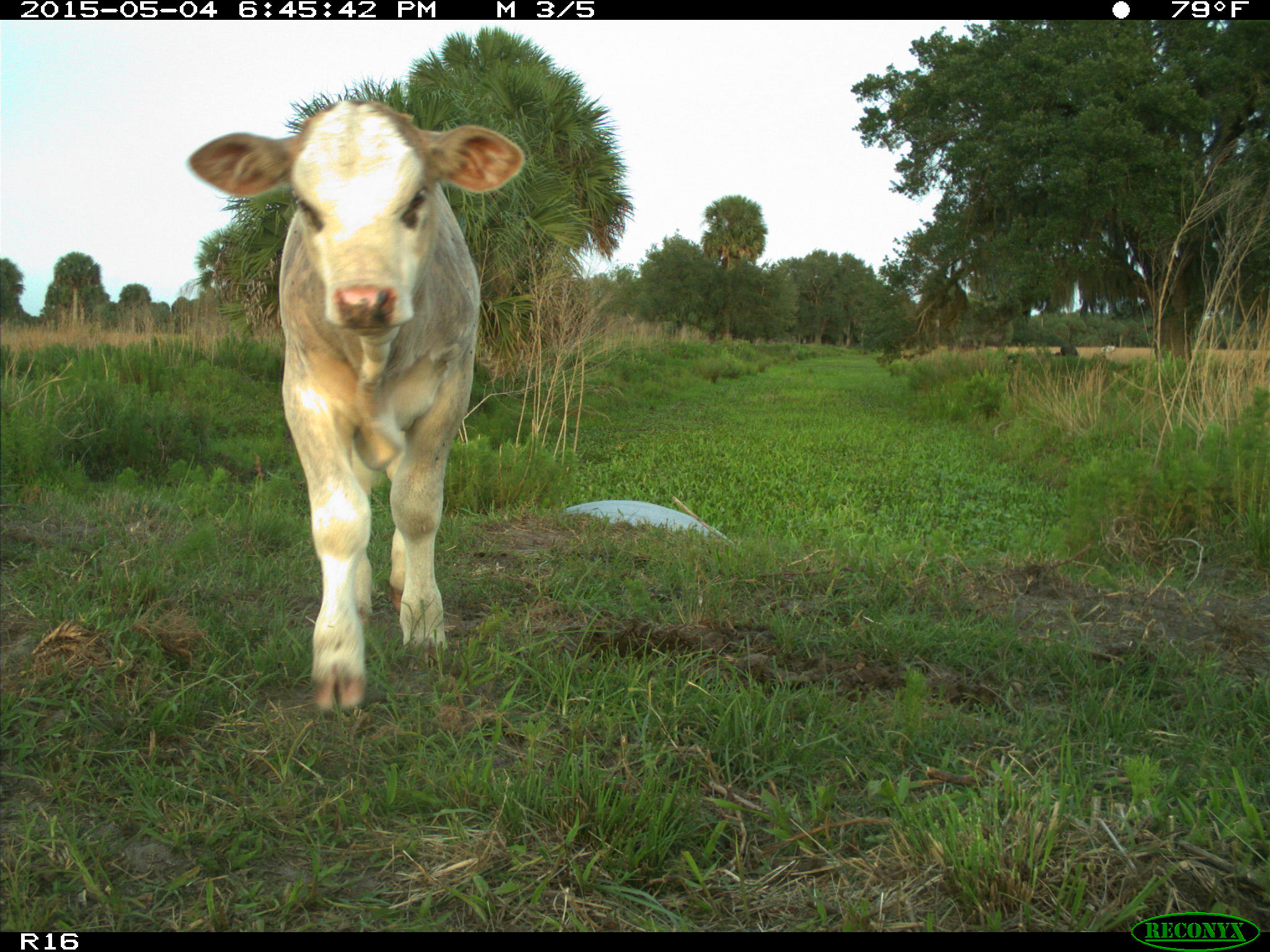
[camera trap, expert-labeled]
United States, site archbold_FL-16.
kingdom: Animalia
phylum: Chordata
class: Mammalia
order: Artiodactyla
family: Bovidae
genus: Bos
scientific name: Bos taurus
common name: domestic cow